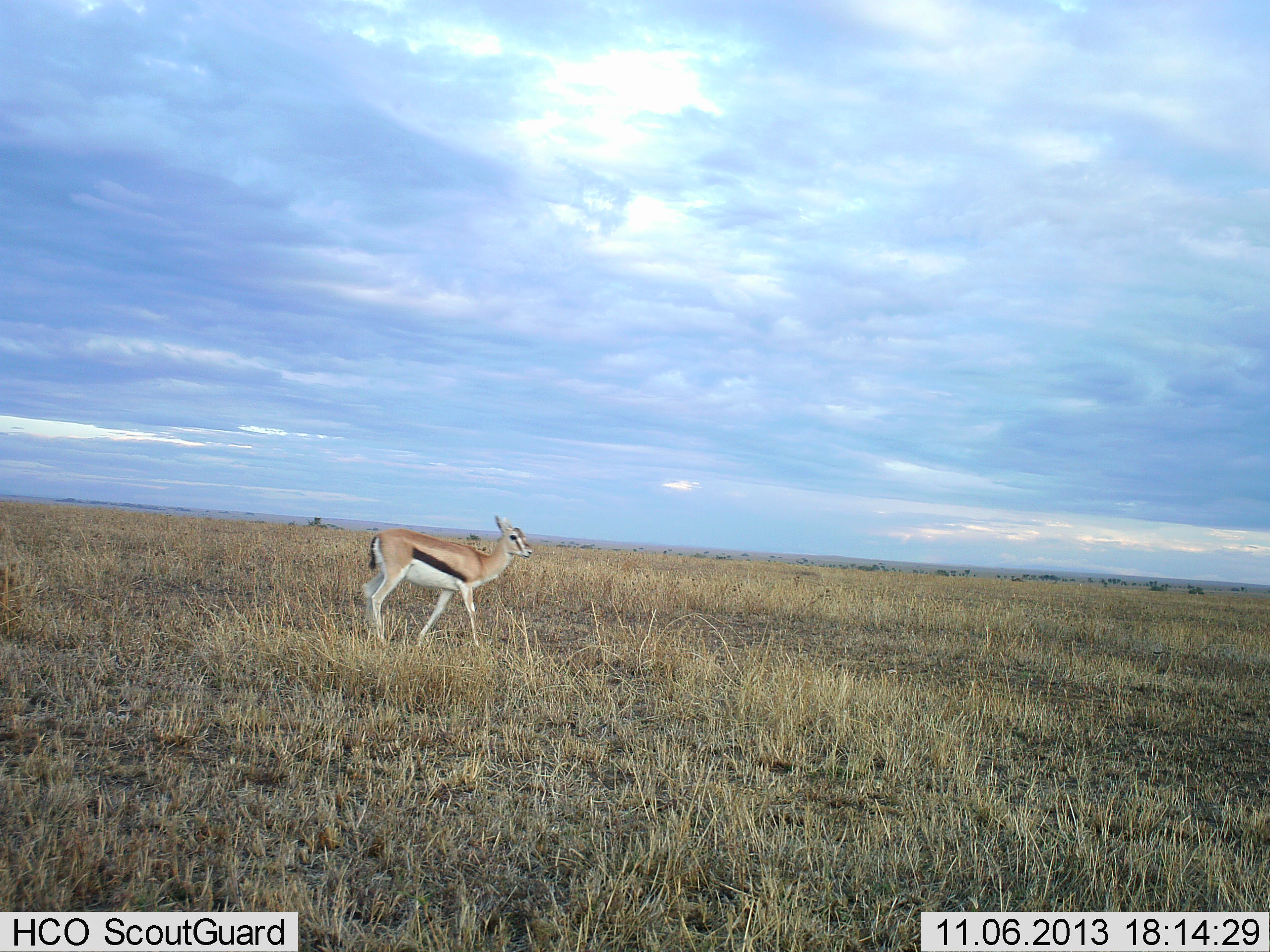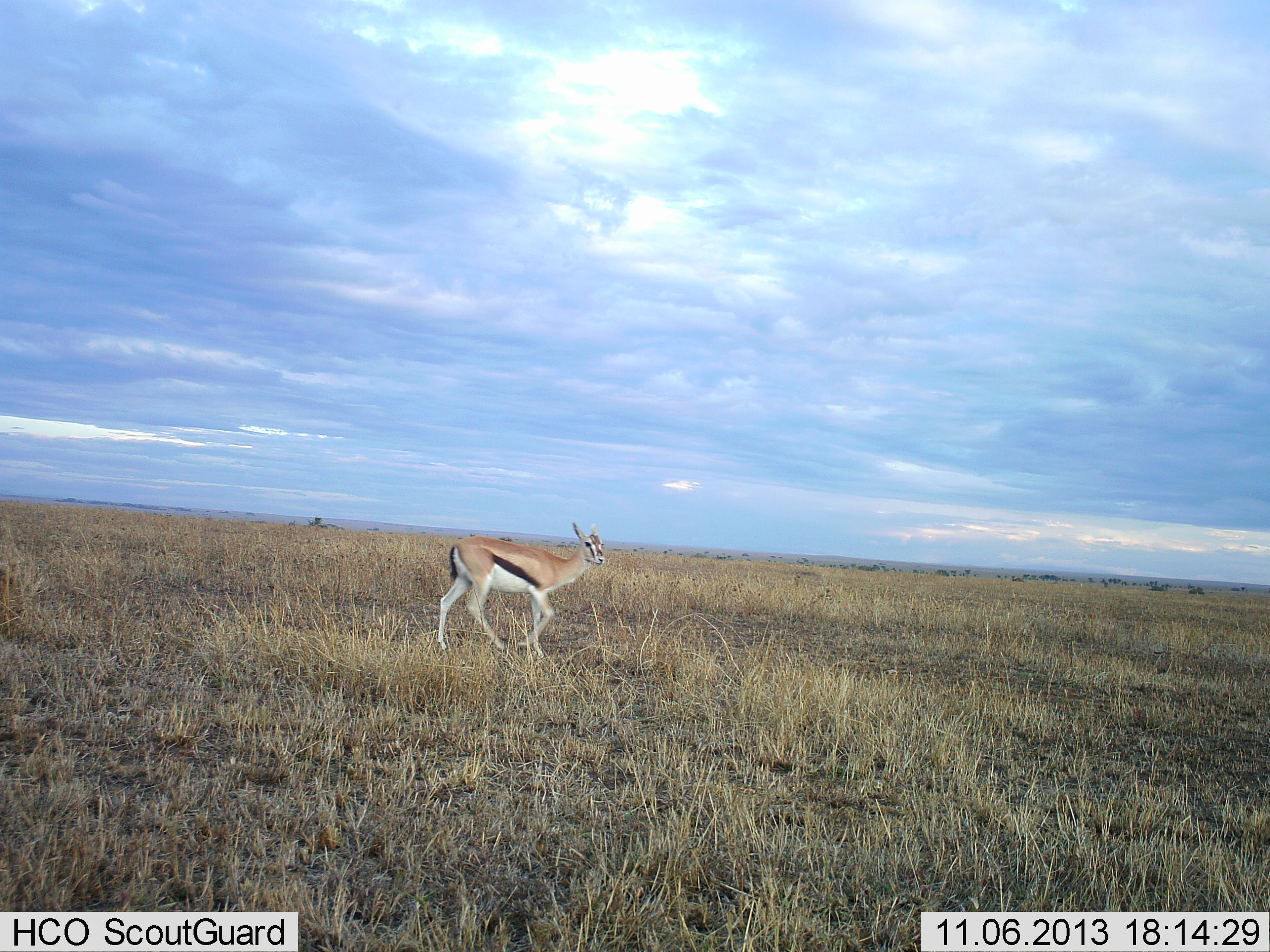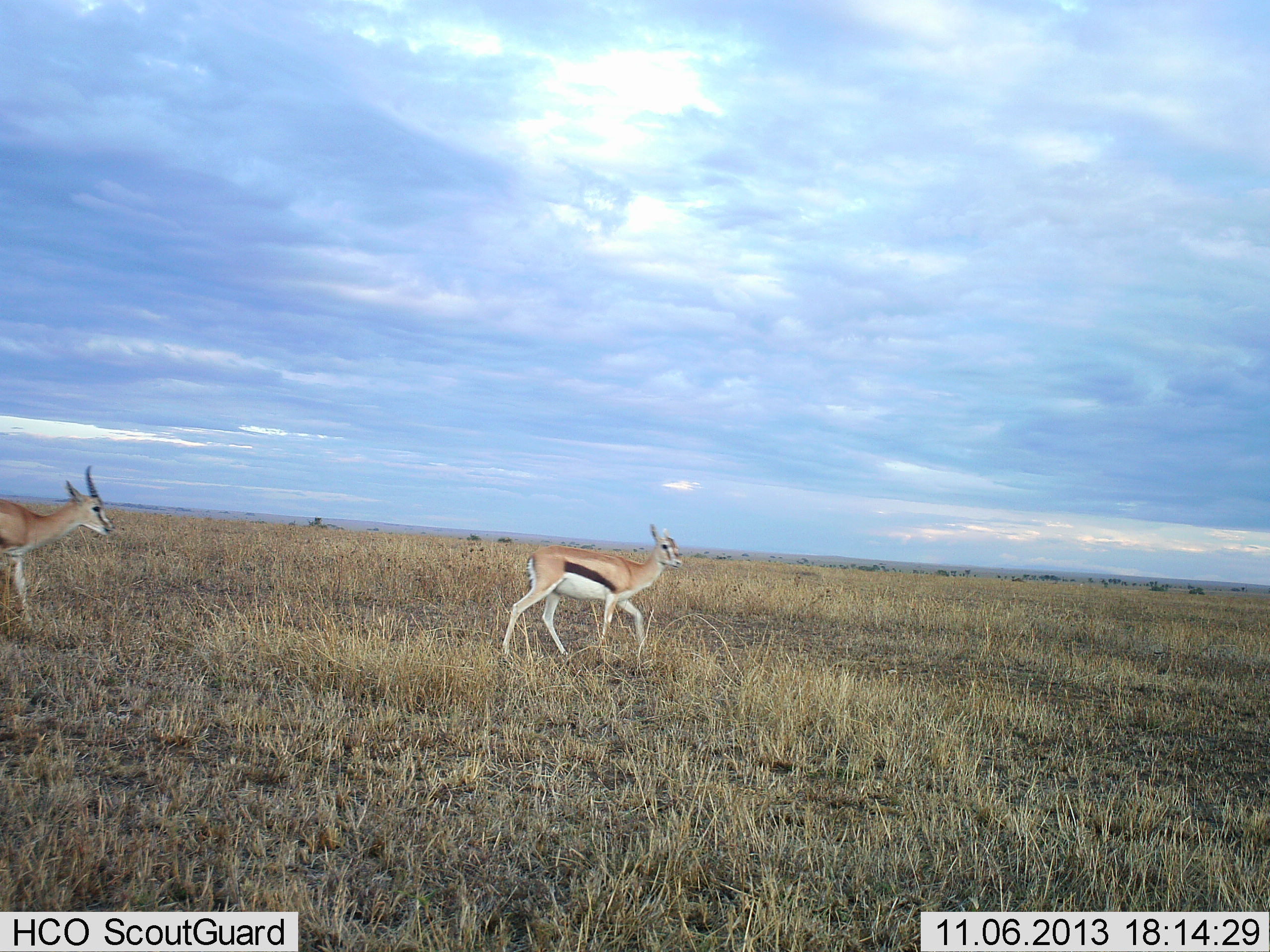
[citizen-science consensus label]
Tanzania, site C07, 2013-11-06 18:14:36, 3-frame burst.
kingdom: Animalia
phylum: Chordata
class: Mammalia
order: Artiodactyla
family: Bovidae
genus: Eudorcas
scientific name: Eudorcas thomsonii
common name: thomson's gazelle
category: gazellethomsons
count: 2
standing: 0%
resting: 0%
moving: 100%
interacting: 0%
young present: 0%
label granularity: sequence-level